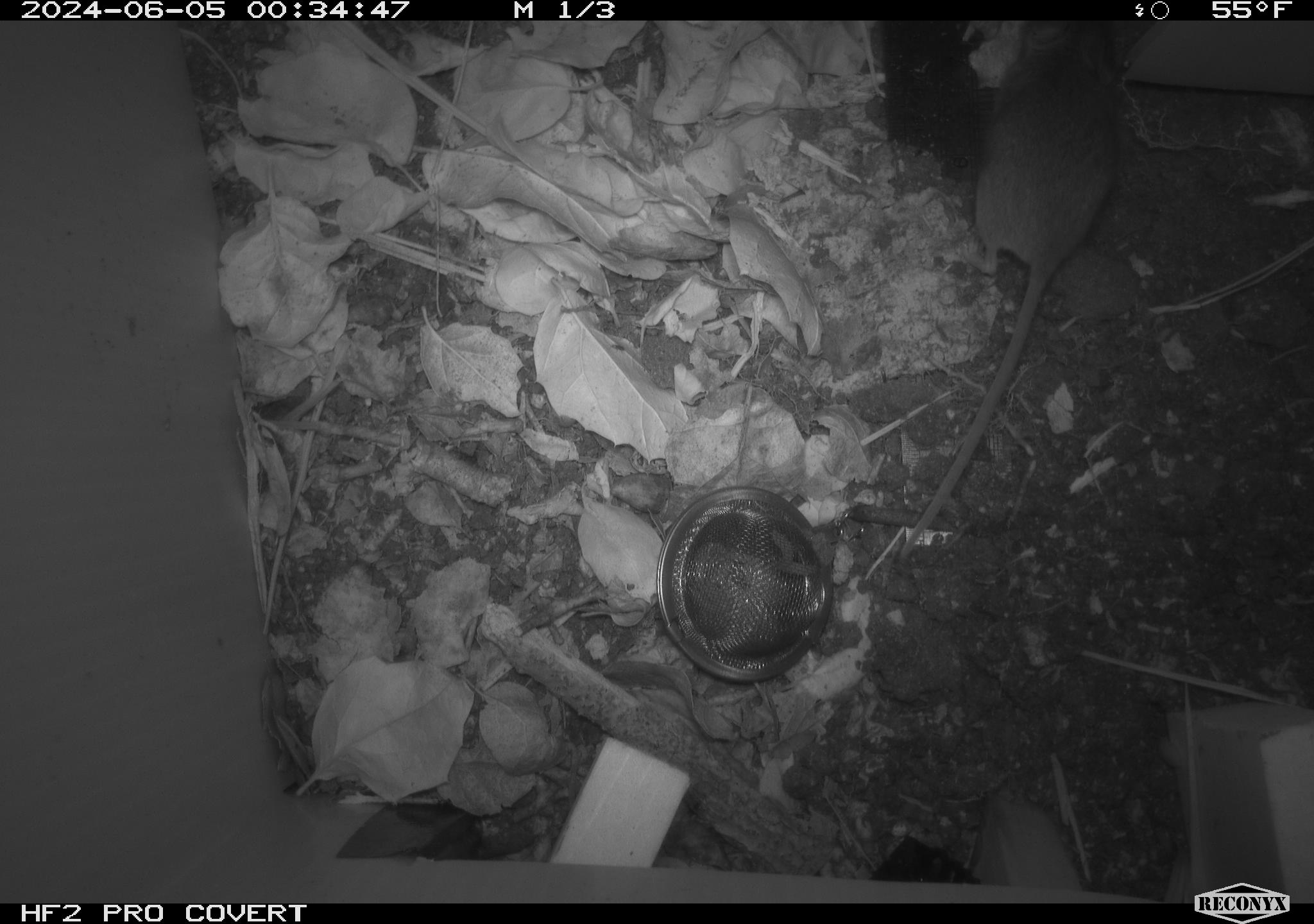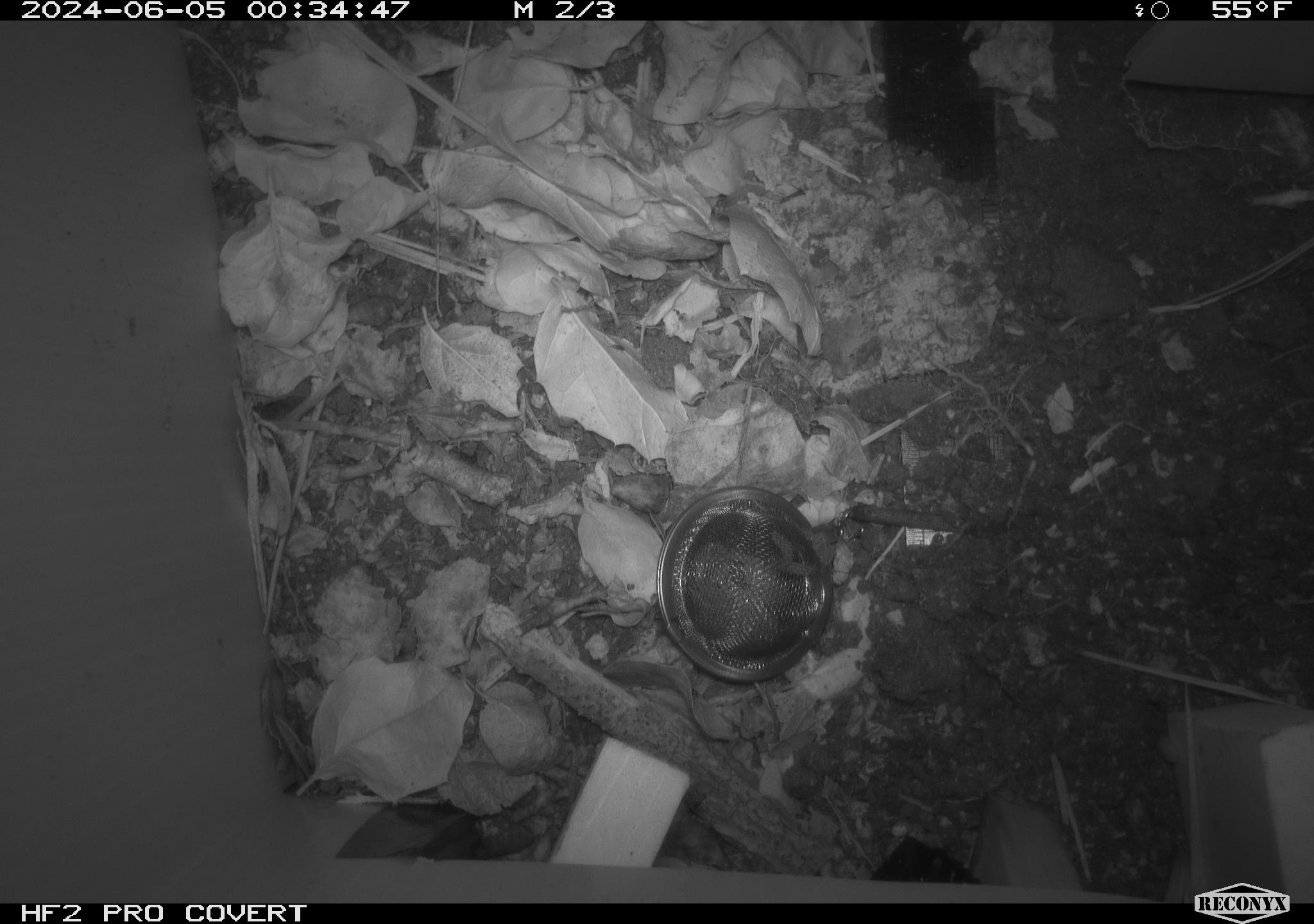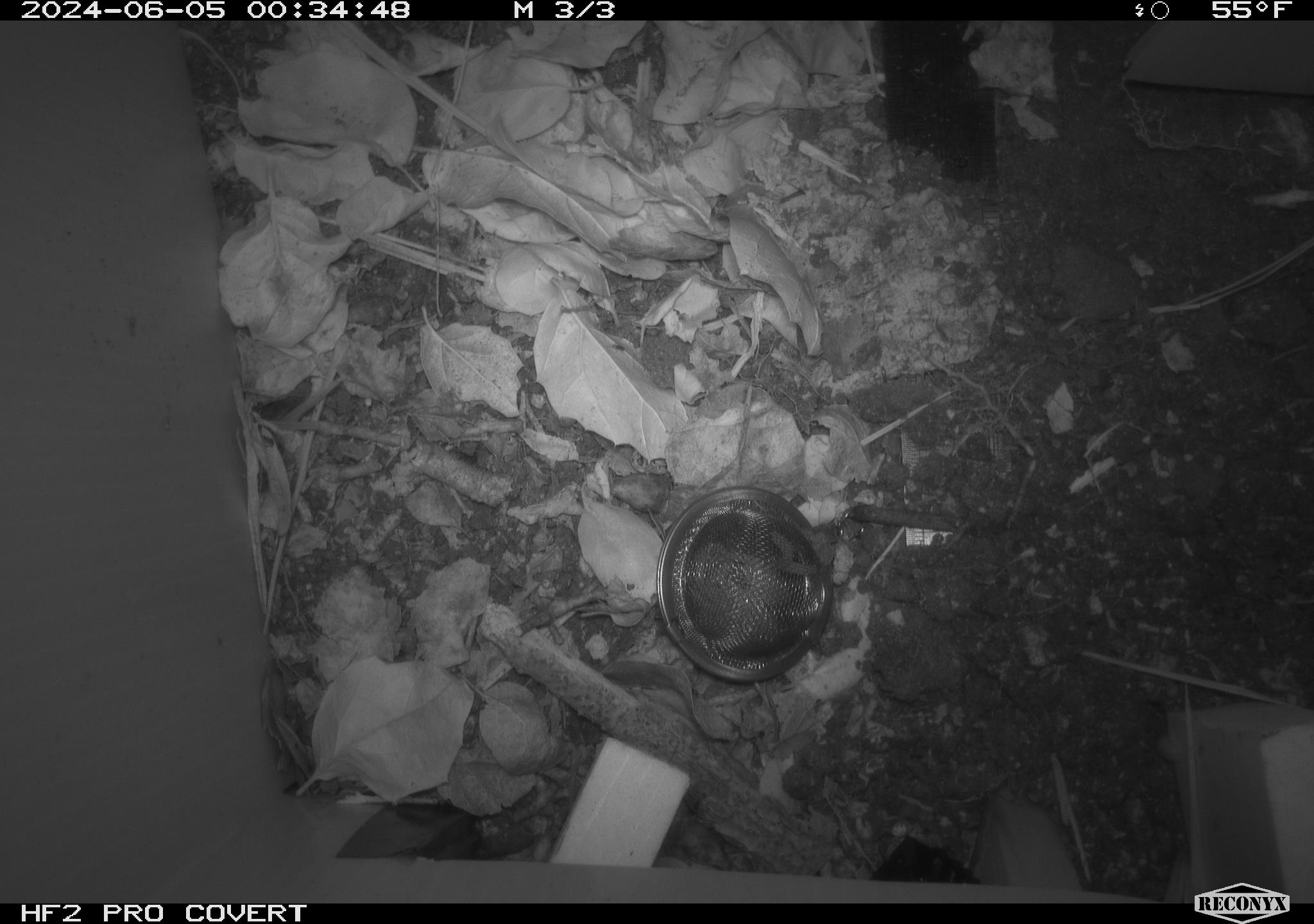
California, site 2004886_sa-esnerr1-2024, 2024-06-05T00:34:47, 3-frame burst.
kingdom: Animalia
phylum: Chordata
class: Mammalia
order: Rodentia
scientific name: Rodentia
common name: rodent